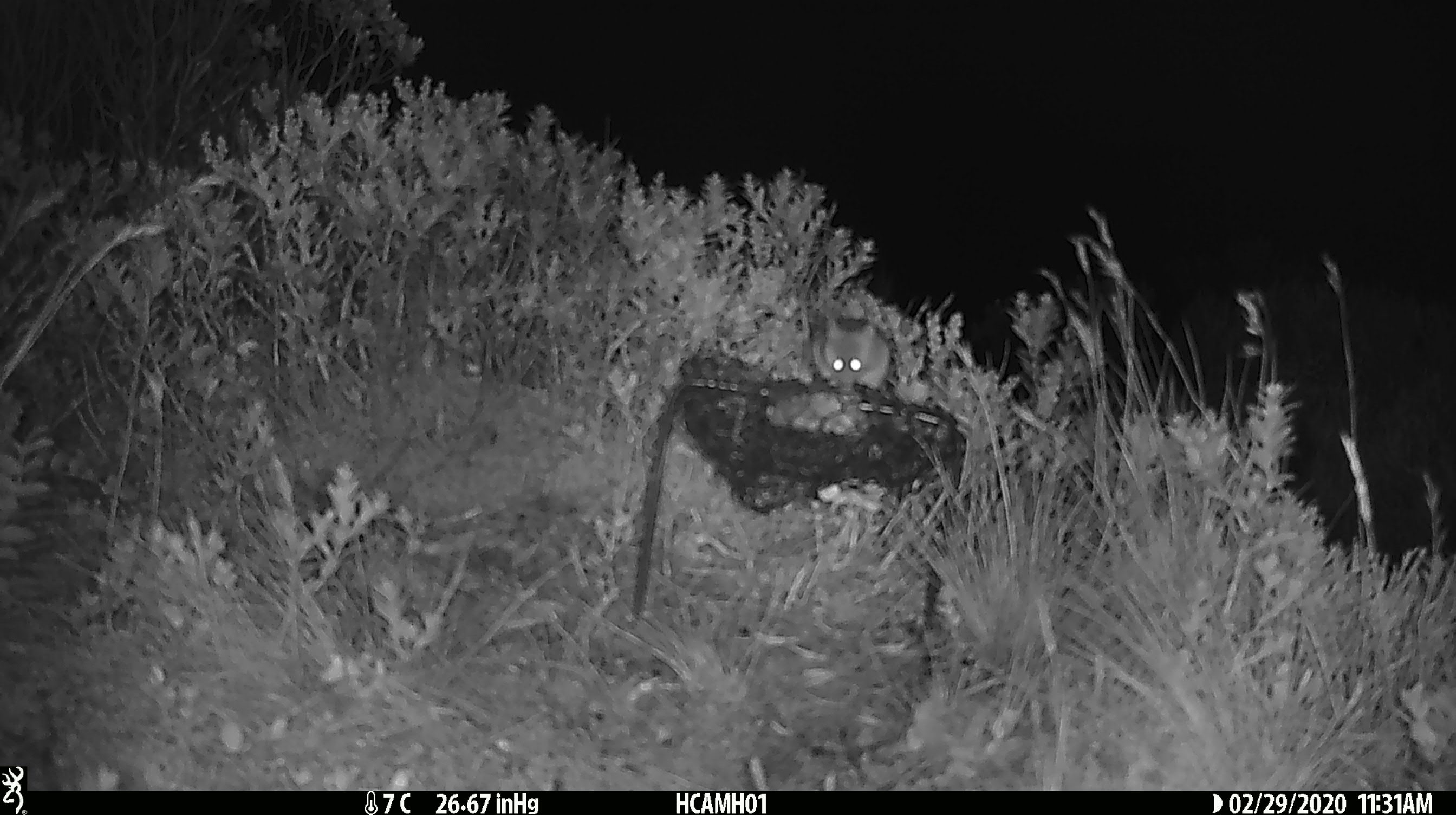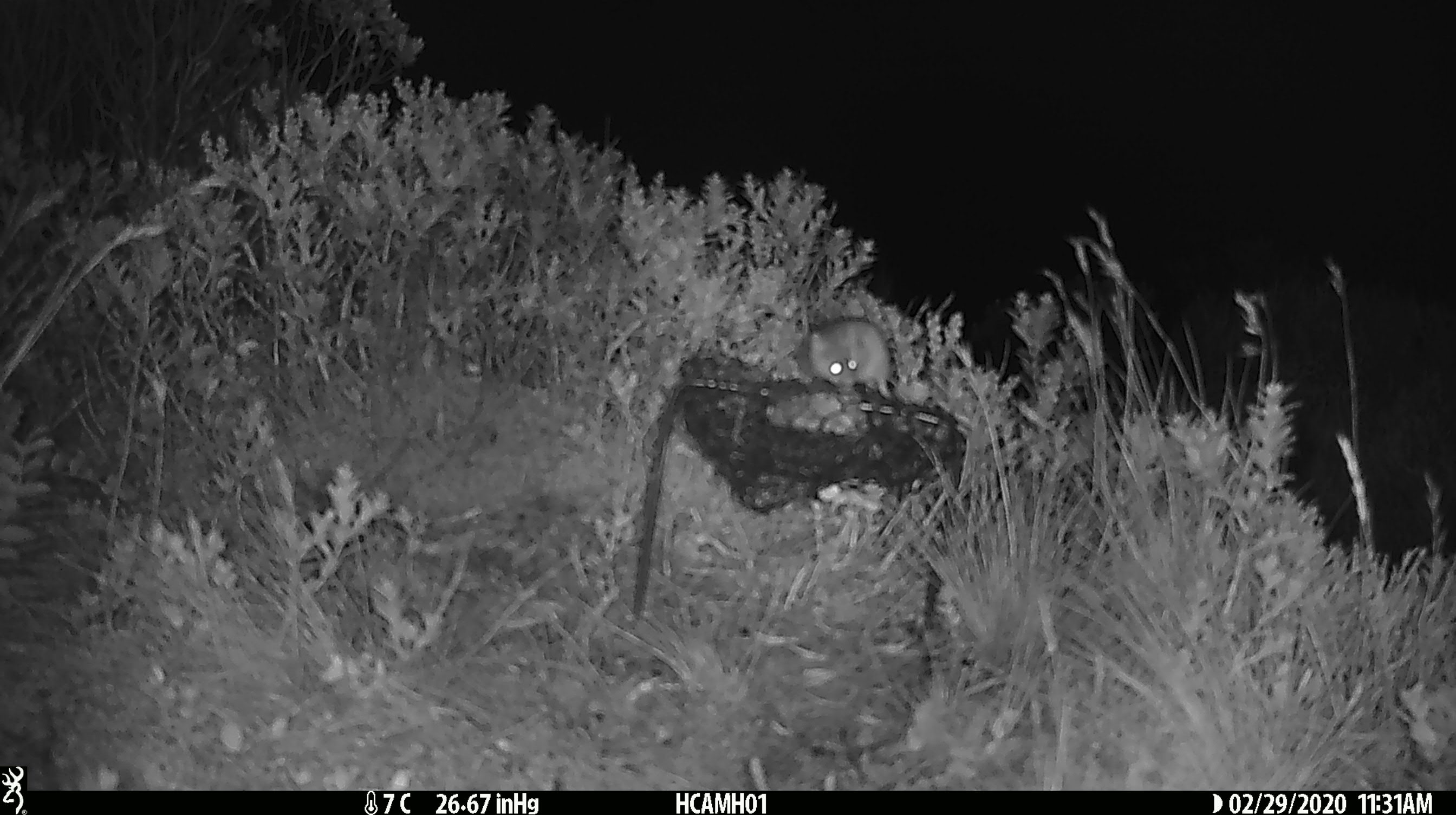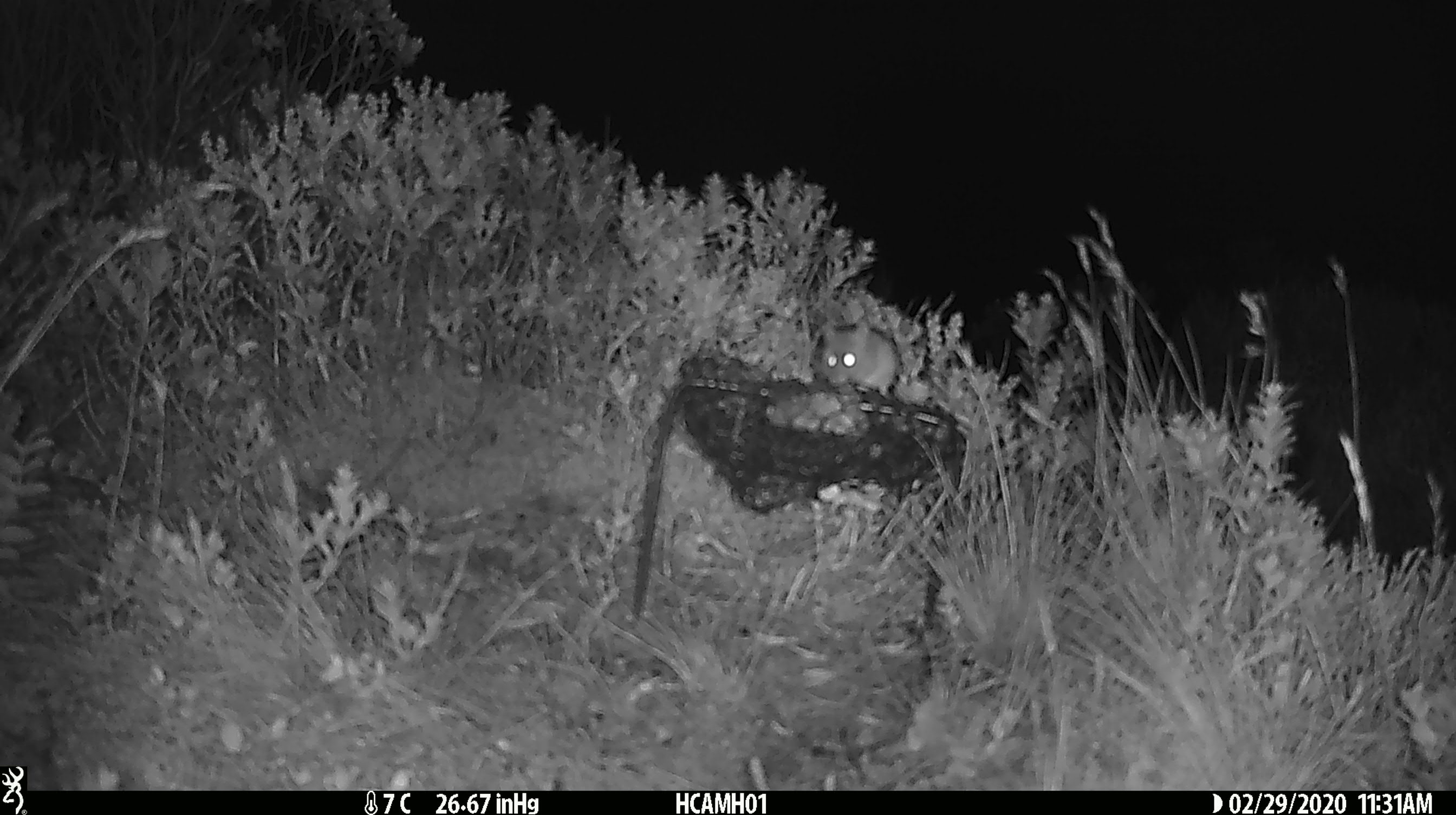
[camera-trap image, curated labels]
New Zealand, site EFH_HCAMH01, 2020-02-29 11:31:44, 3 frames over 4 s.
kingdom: Animalia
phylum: Chordata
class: Mammalia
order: Rodentia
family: Muridae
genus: Mus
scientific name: Mus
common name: mouse